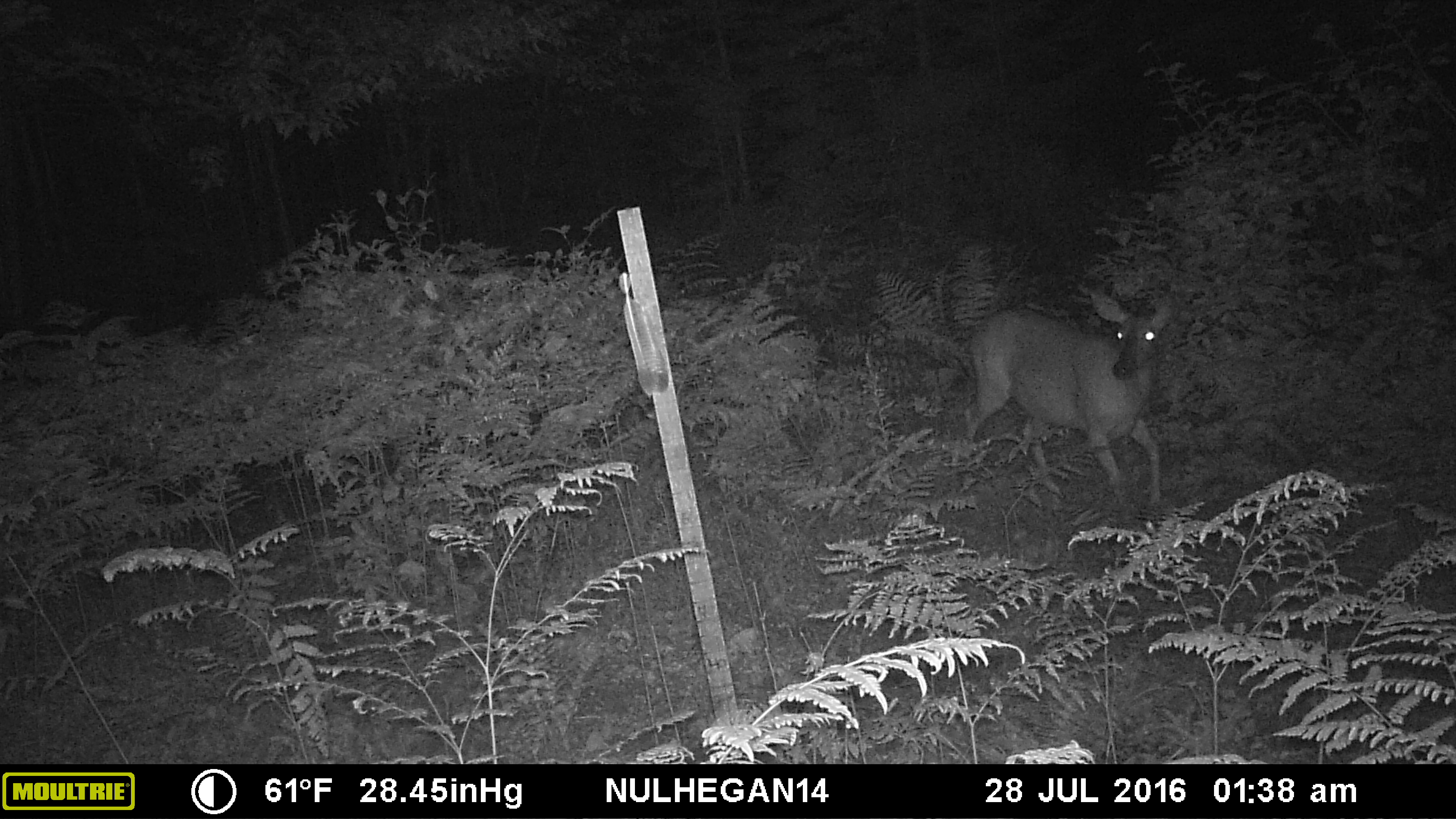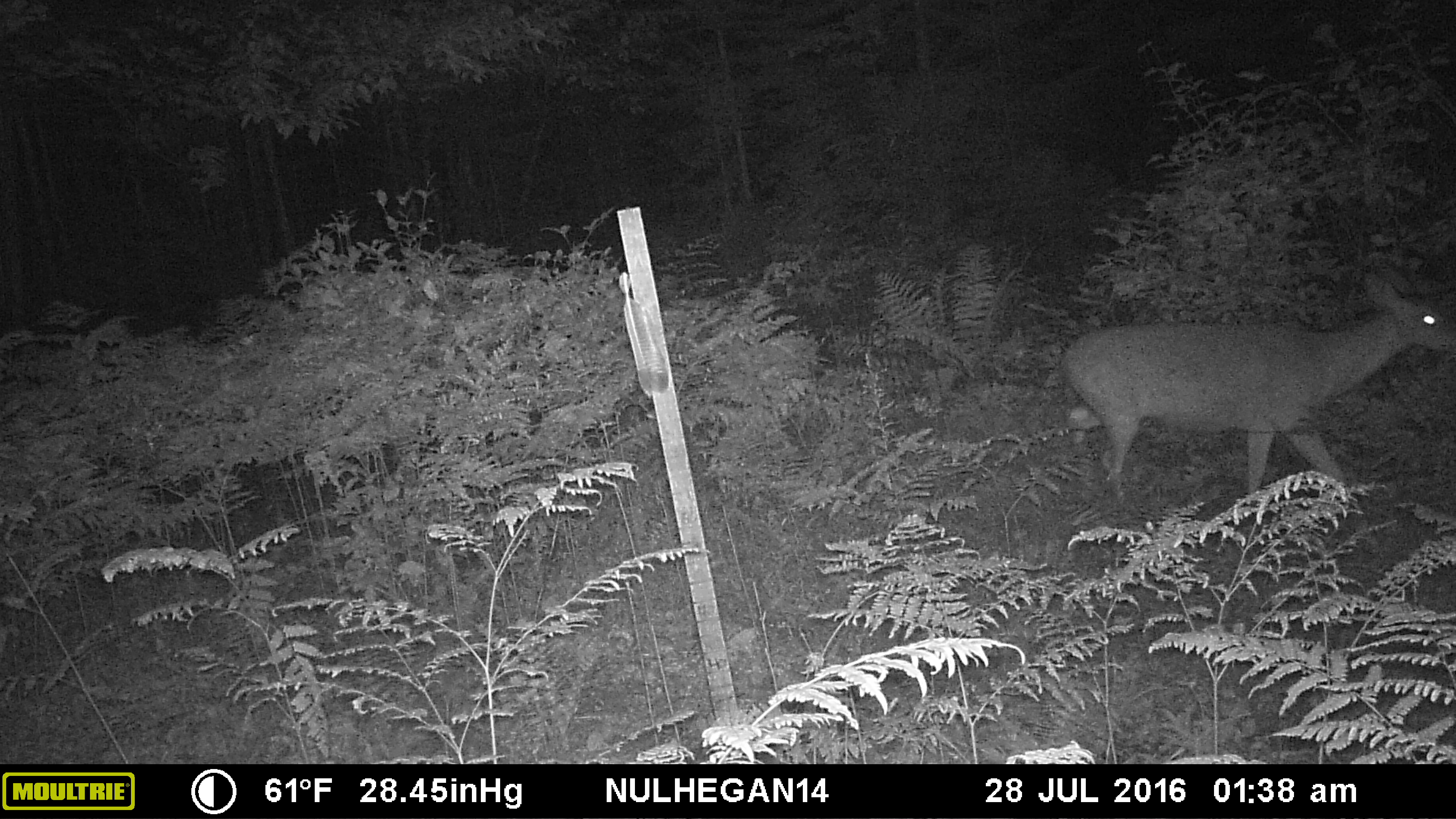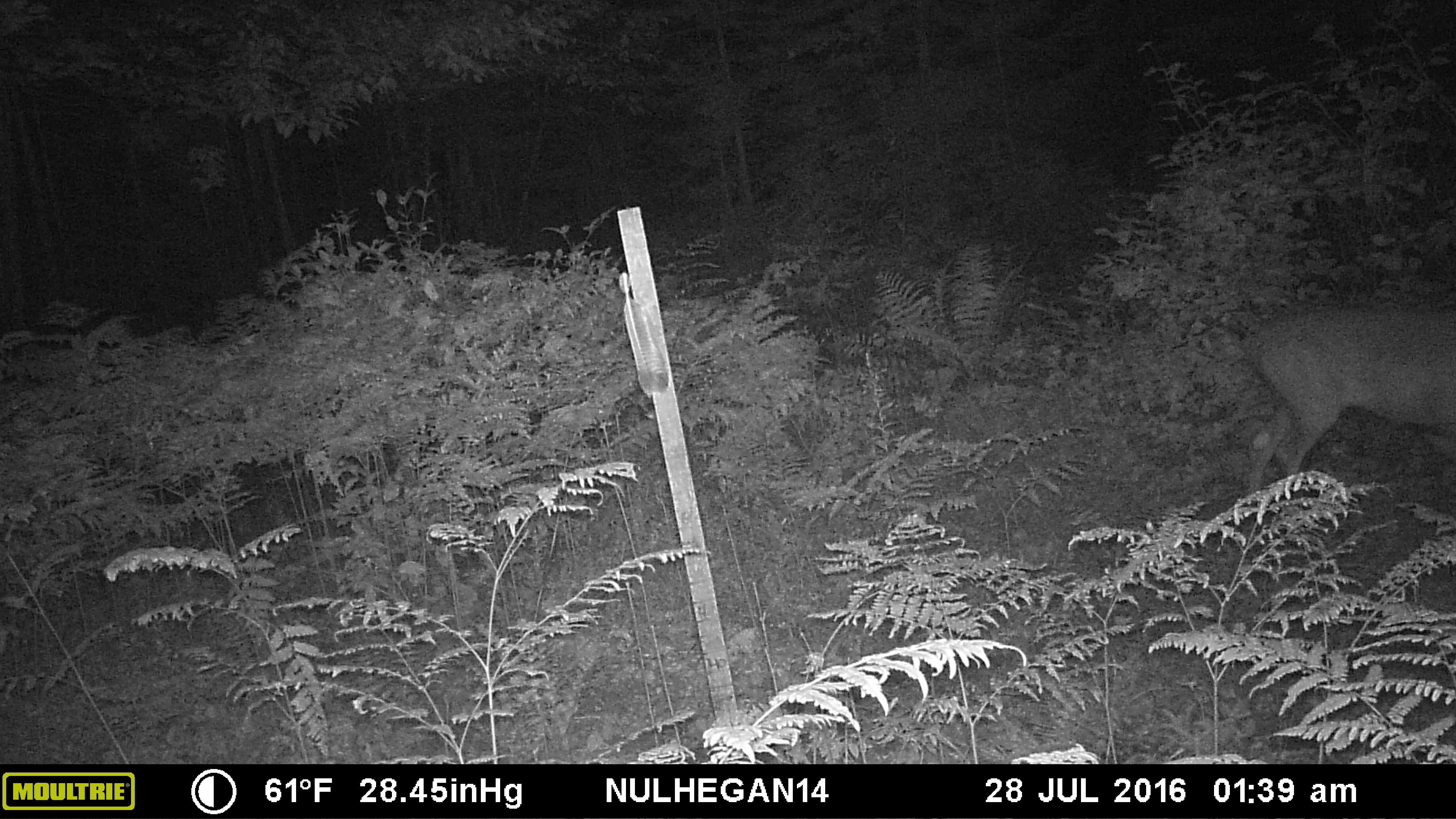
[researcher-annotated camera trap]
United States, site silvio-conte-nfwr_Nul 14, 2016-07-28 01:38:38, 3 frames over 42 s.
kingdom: Animalia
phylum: Chordata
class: Mammalia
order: Artiodactyla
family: Cervidae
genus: Odocoileus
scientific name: Odocoileus virginianus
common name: white-tailed deer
White-tailed deer (Odocoileus virginianus).